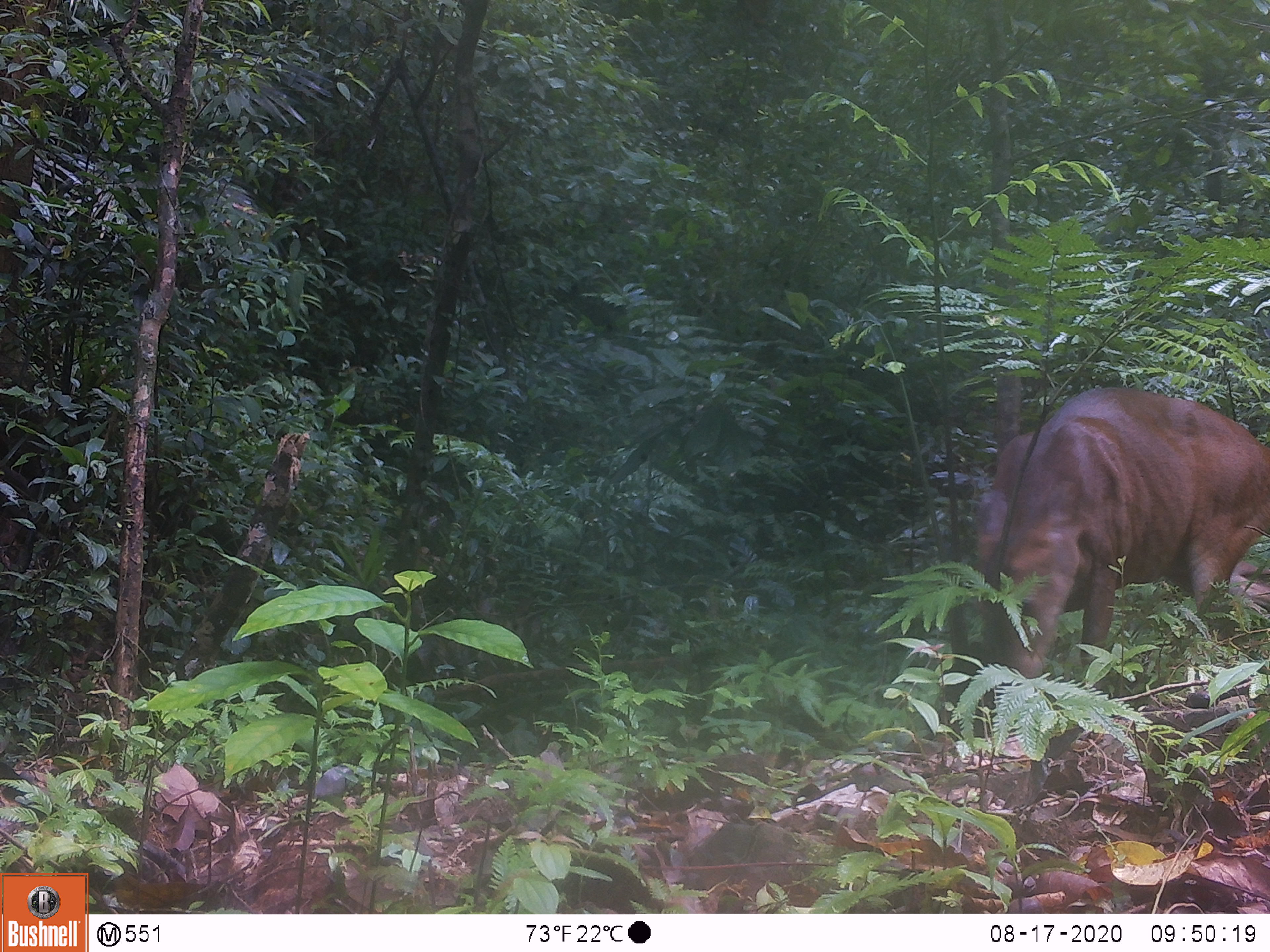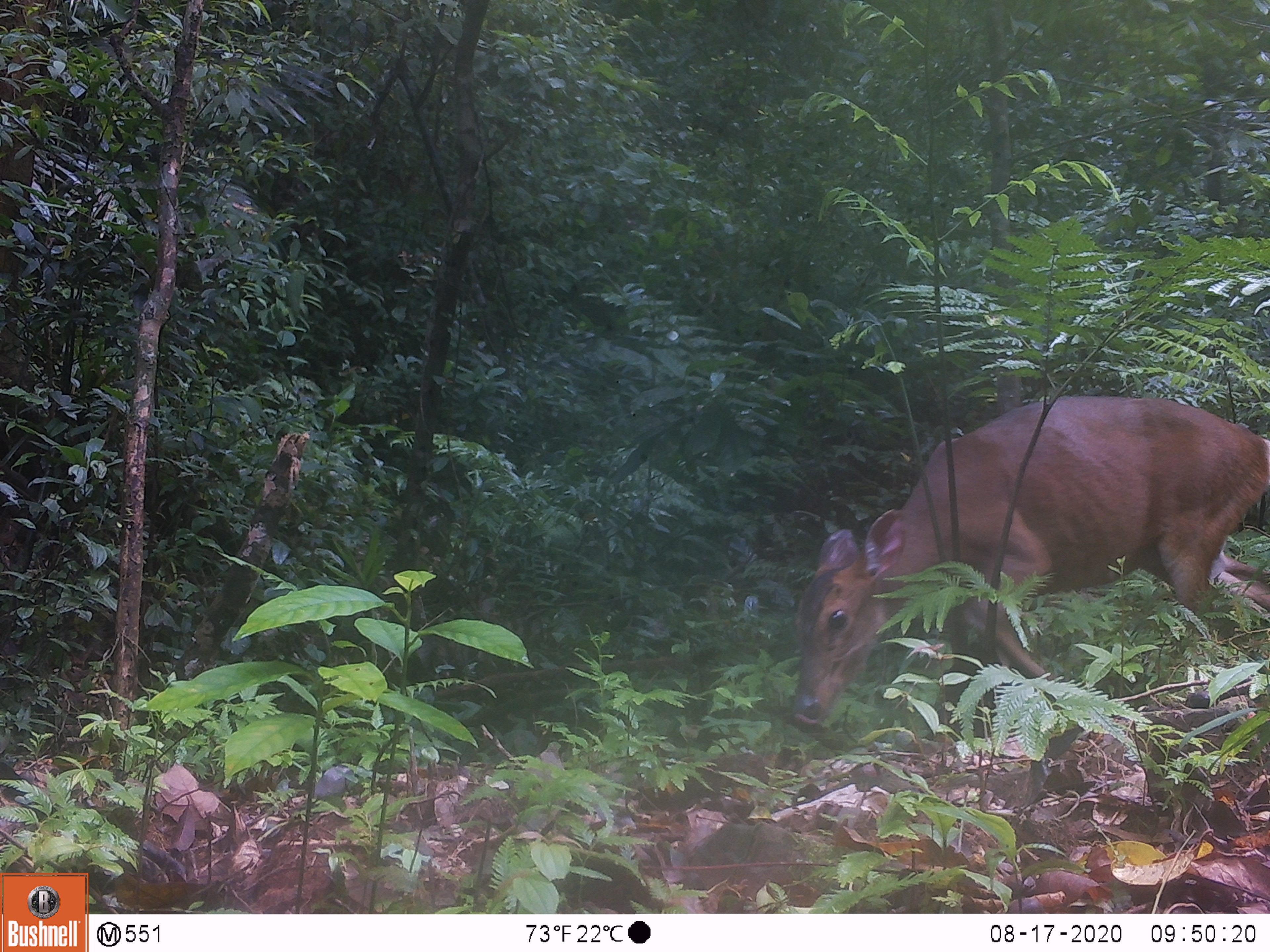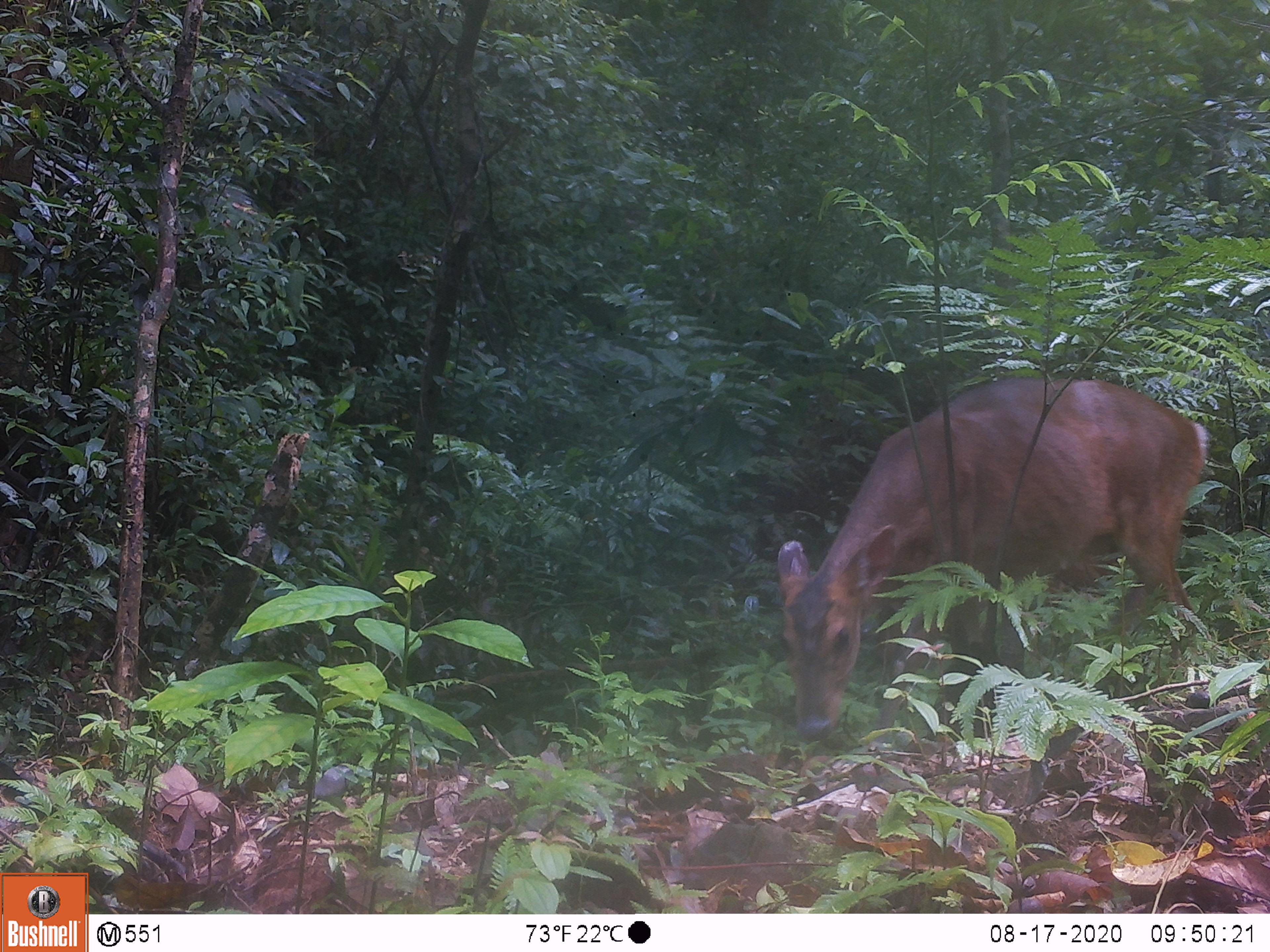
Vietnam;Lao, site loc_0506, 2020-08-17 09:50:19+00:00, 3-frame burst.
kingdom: Animalia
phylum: Chordata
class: Mammalia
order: Artiodactyla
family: Cervidae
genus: Muntiacus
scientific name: Muntiacus vuquangensis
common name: large-antlered muntjac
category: large antlered muntjac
Large antlered muntjac (large-antlered muntjac) (Muntiacus vuquangensis). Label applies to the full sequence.